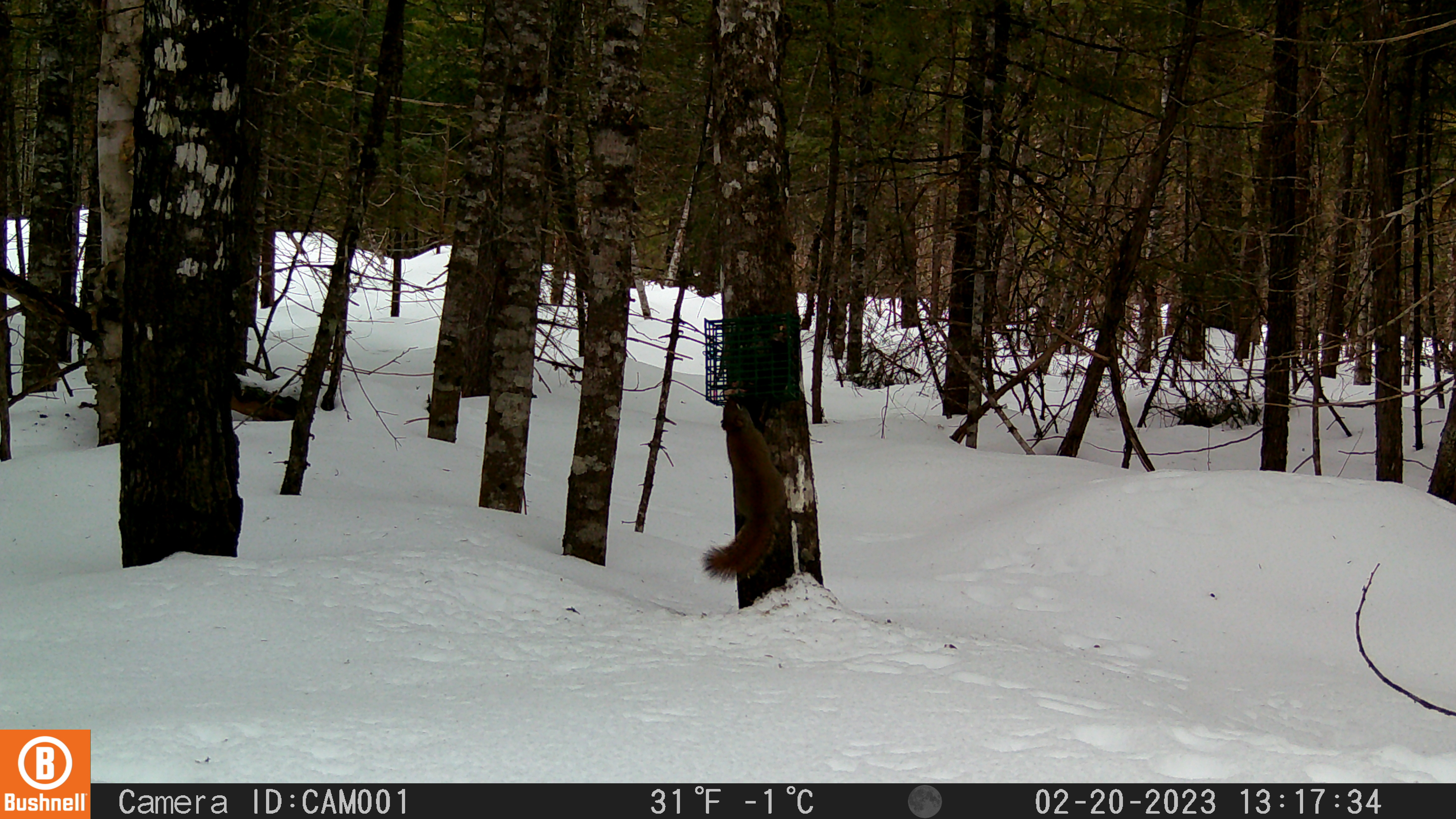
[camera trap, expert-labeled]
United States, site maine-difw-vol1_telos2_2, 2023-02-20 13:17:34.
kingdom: Animalia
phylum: Chordata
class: Mammalia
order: Rodentia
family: Sciuridae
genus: Tamiasciurus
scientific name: Tamiasciurus hudsonicus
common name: red squirrel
Red squirrel (Tamiasciurus hudsonicus).